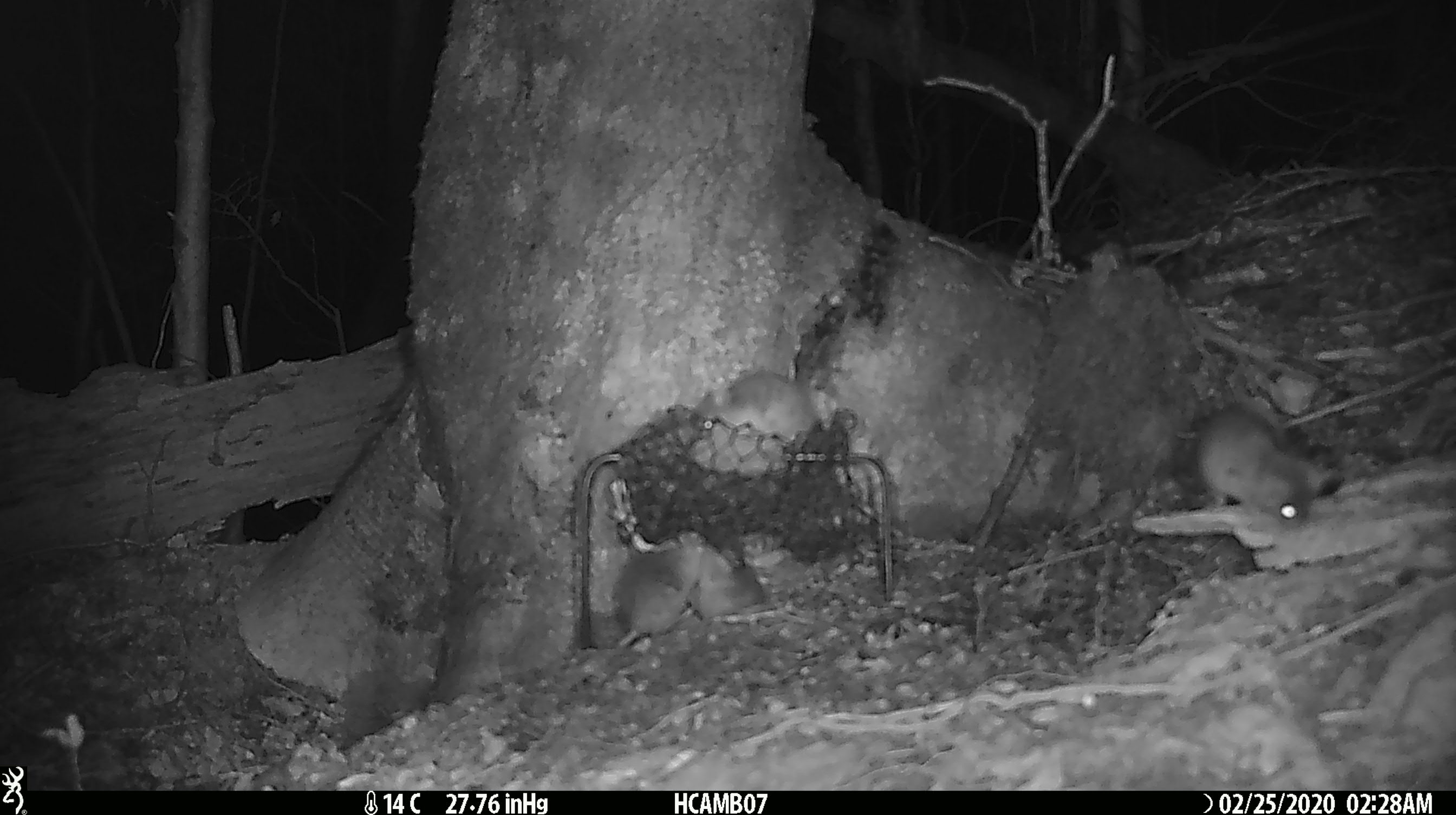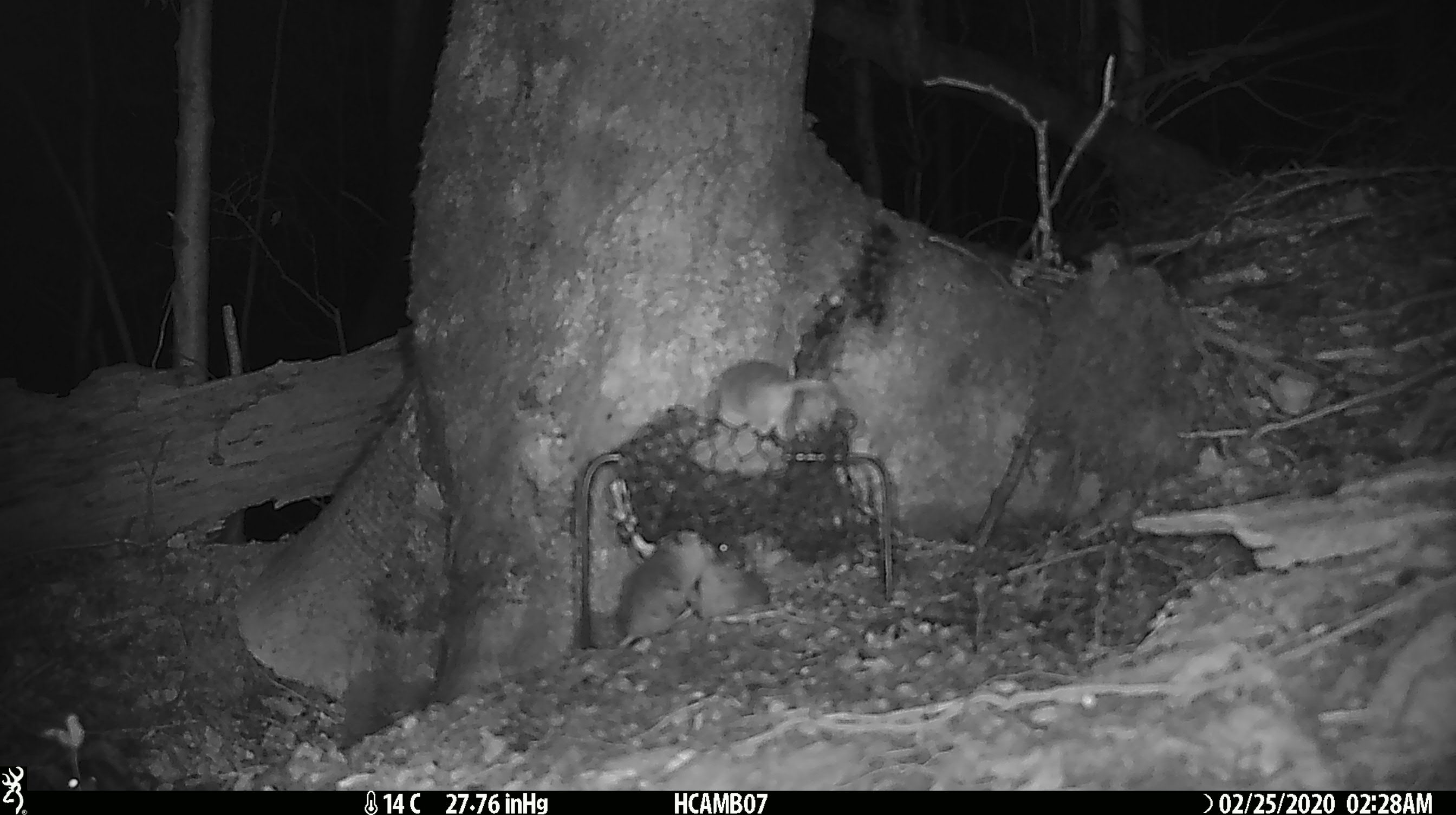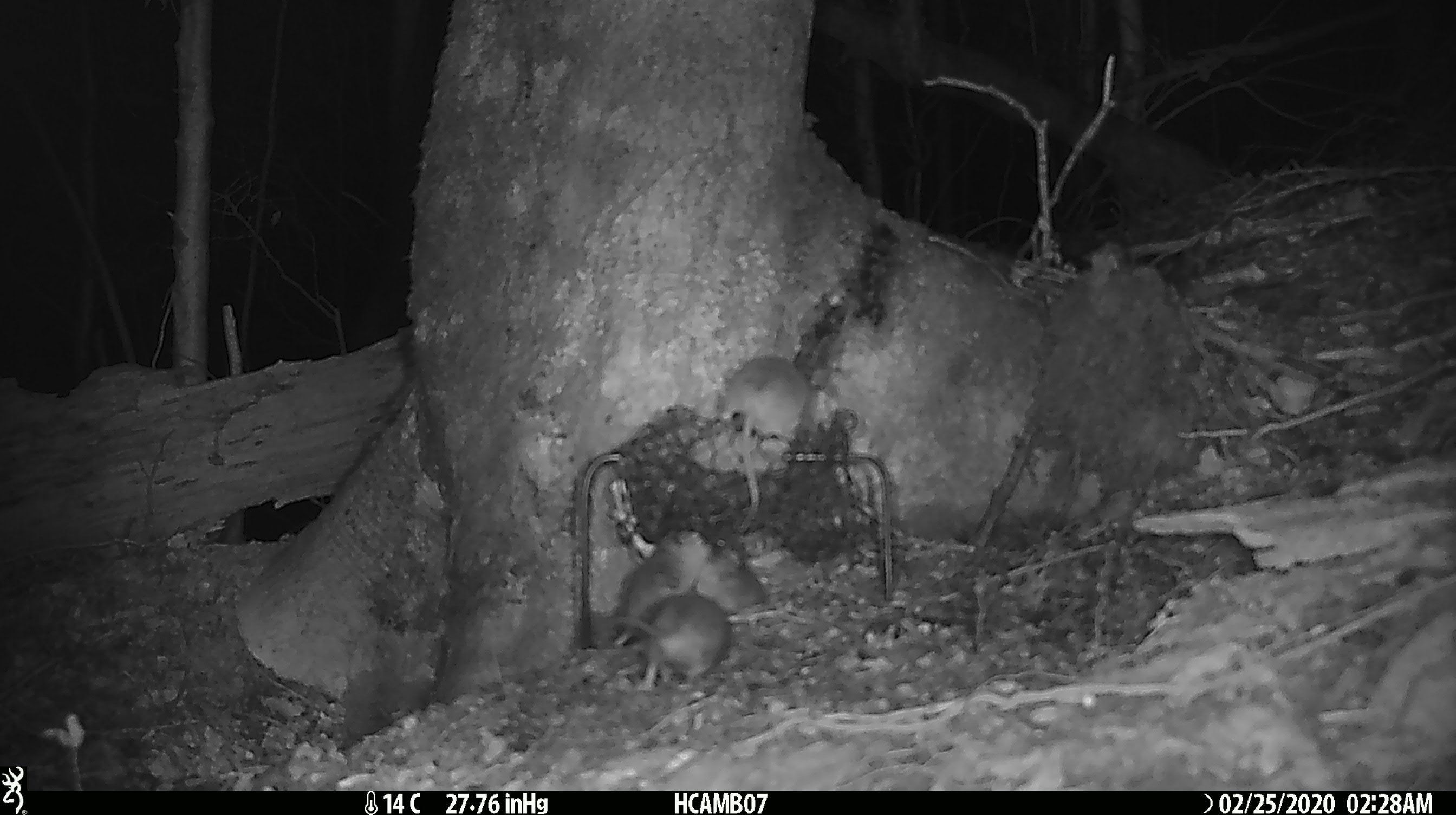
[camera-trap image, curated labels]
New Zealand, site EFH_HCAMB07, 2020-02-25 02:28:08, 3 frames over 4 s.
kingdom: Animalia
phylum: Chordata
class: Mammalia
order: Rodentia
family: Muridae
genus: Mus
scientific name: Mus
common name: mouse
Mouse (Mus).